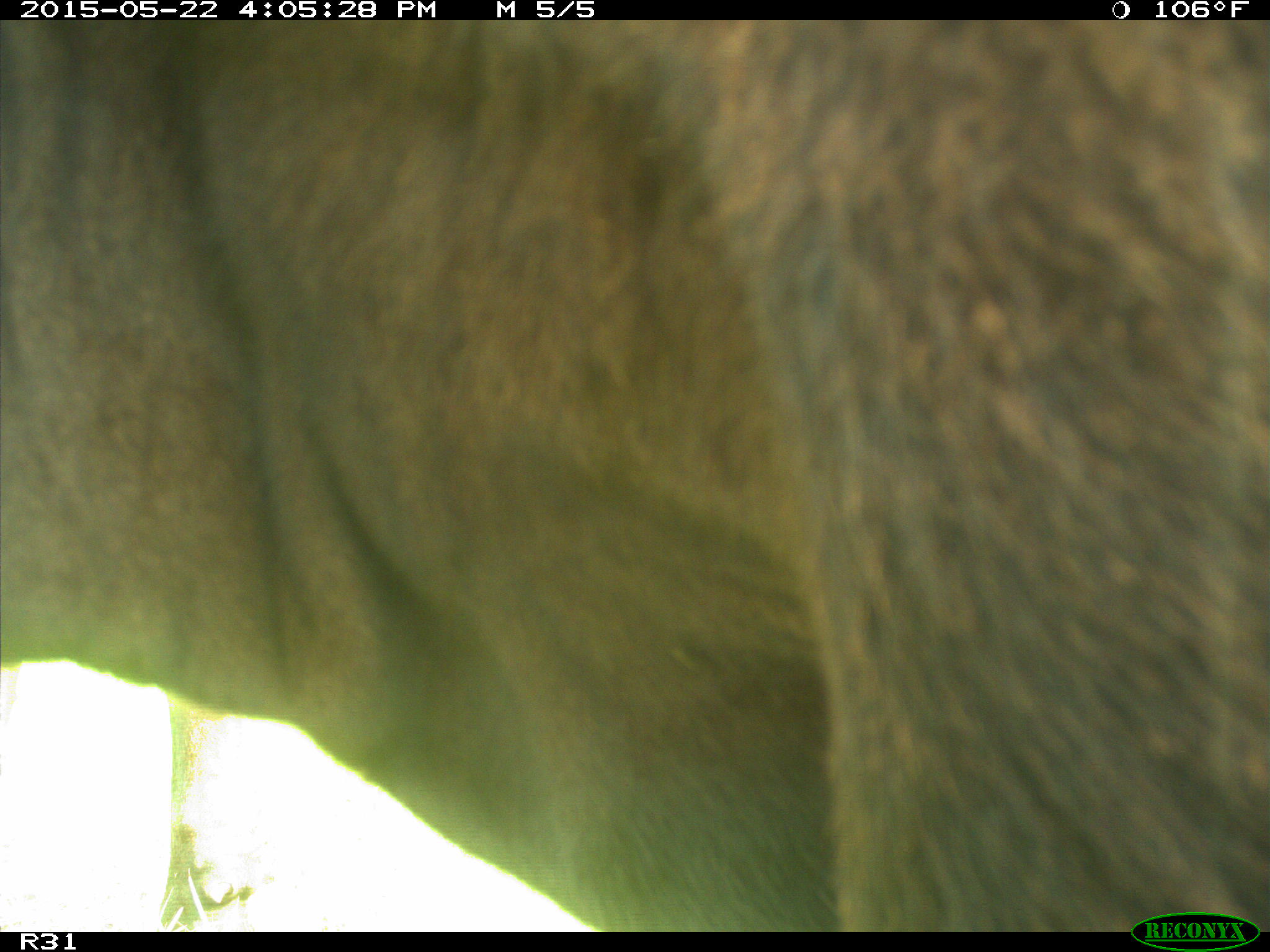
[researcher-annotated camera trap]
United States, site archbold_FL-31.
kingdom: Animalia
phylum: Chordata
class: Mammalia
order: Artiodactyla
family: Bovidae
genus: Bos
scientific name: Bos taurus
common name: domestic cow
Bos taurus (domestic cow).